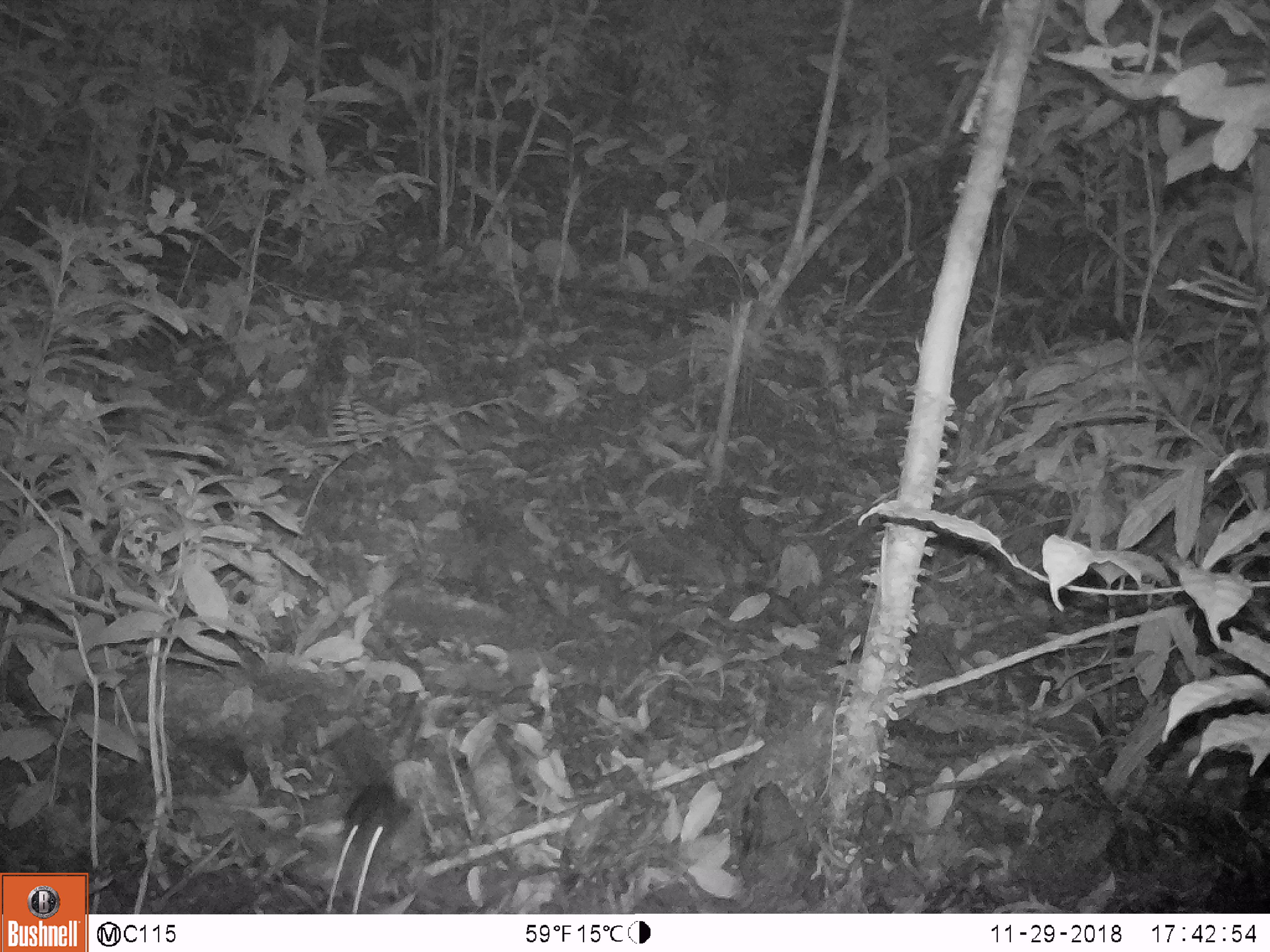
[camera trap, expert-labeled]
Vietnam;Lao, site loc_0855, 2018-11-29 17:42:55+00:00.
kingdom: Animalia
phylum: Chordata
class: Mammalia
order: Rodentia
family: Muridae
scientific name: Muridae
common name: old-world mice and rats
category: unidentified murid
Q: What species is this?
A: Unidentified murid (old-world mice and rats) (Muridae).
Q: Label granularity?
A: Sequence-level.